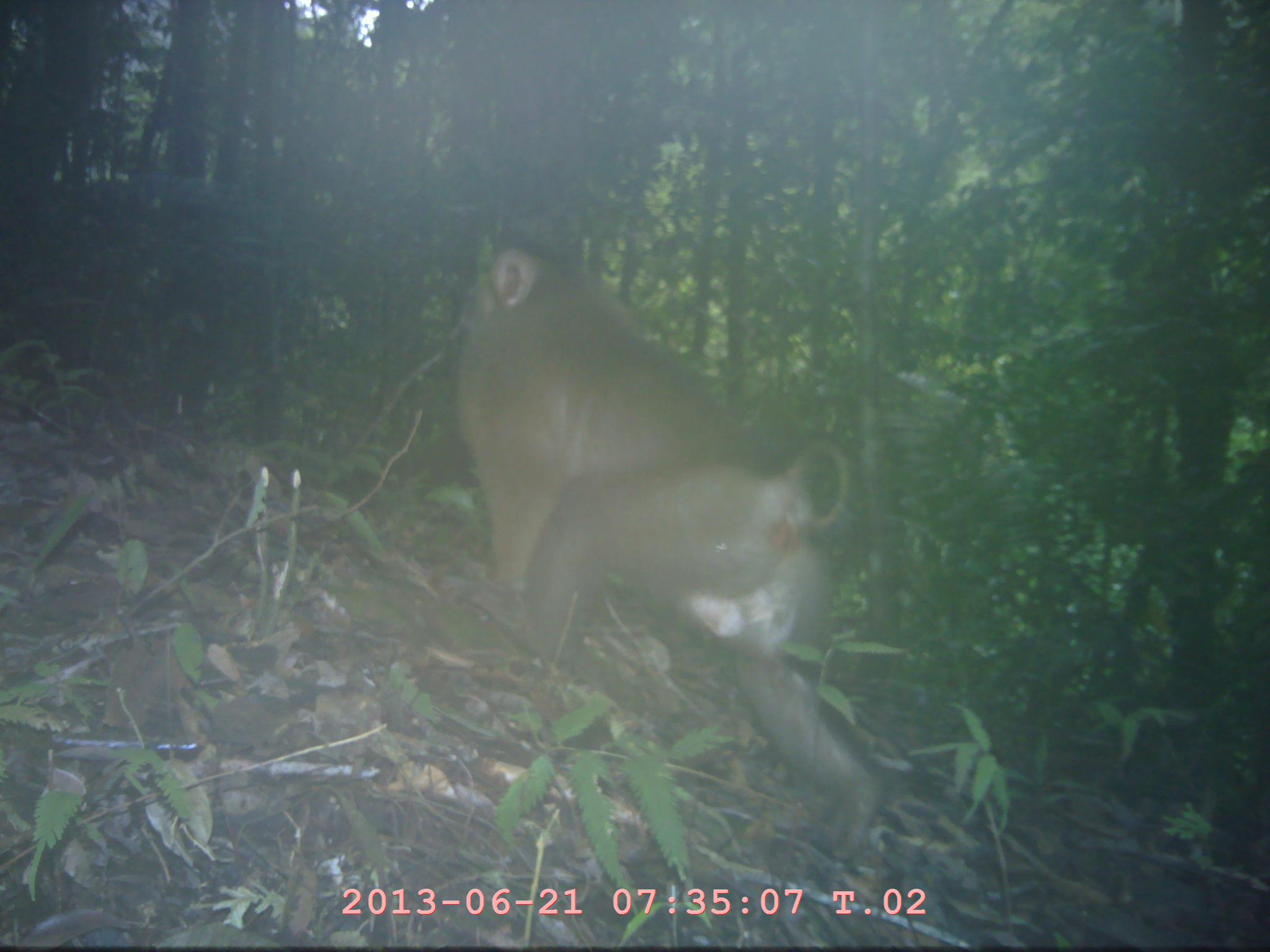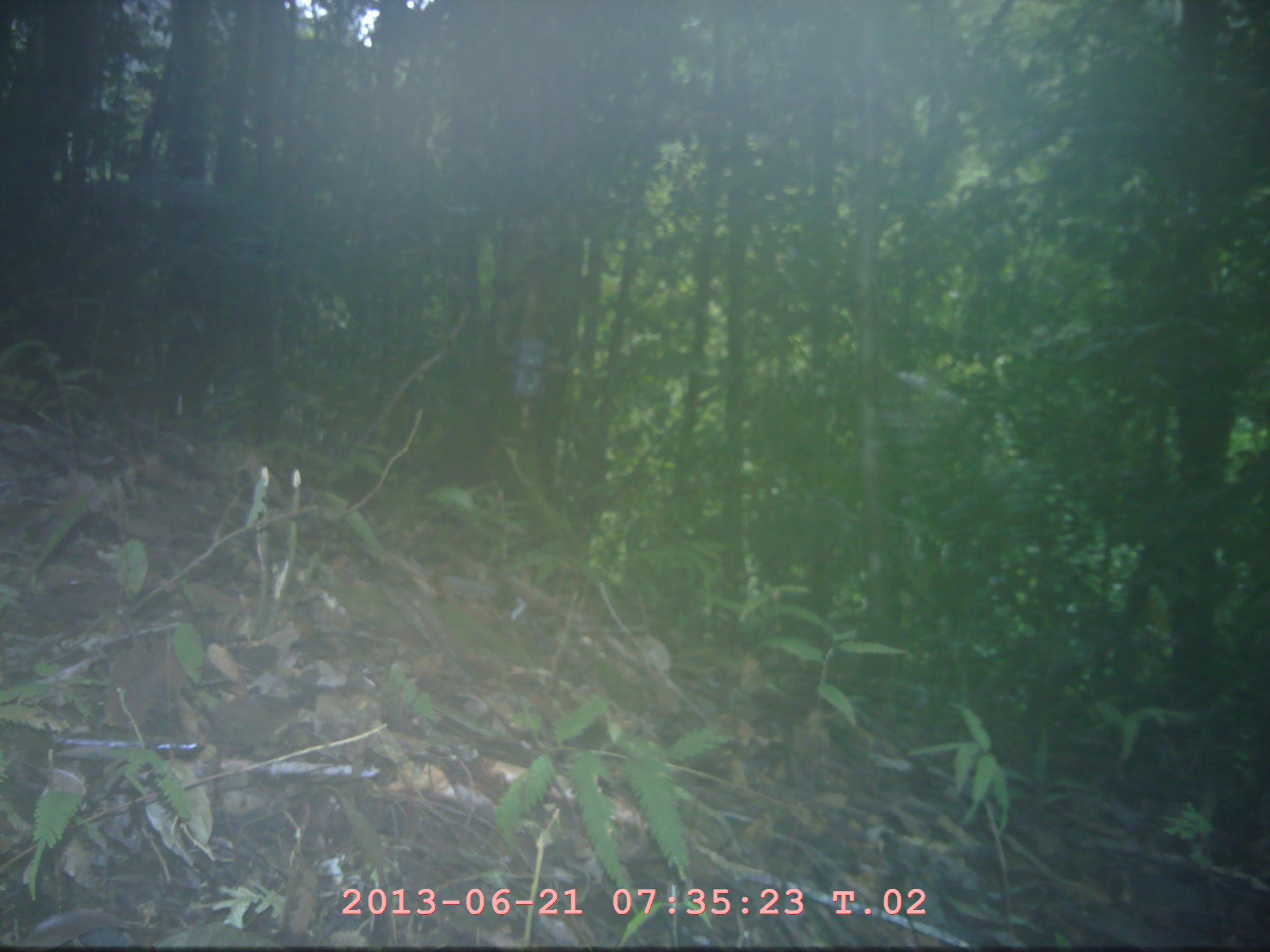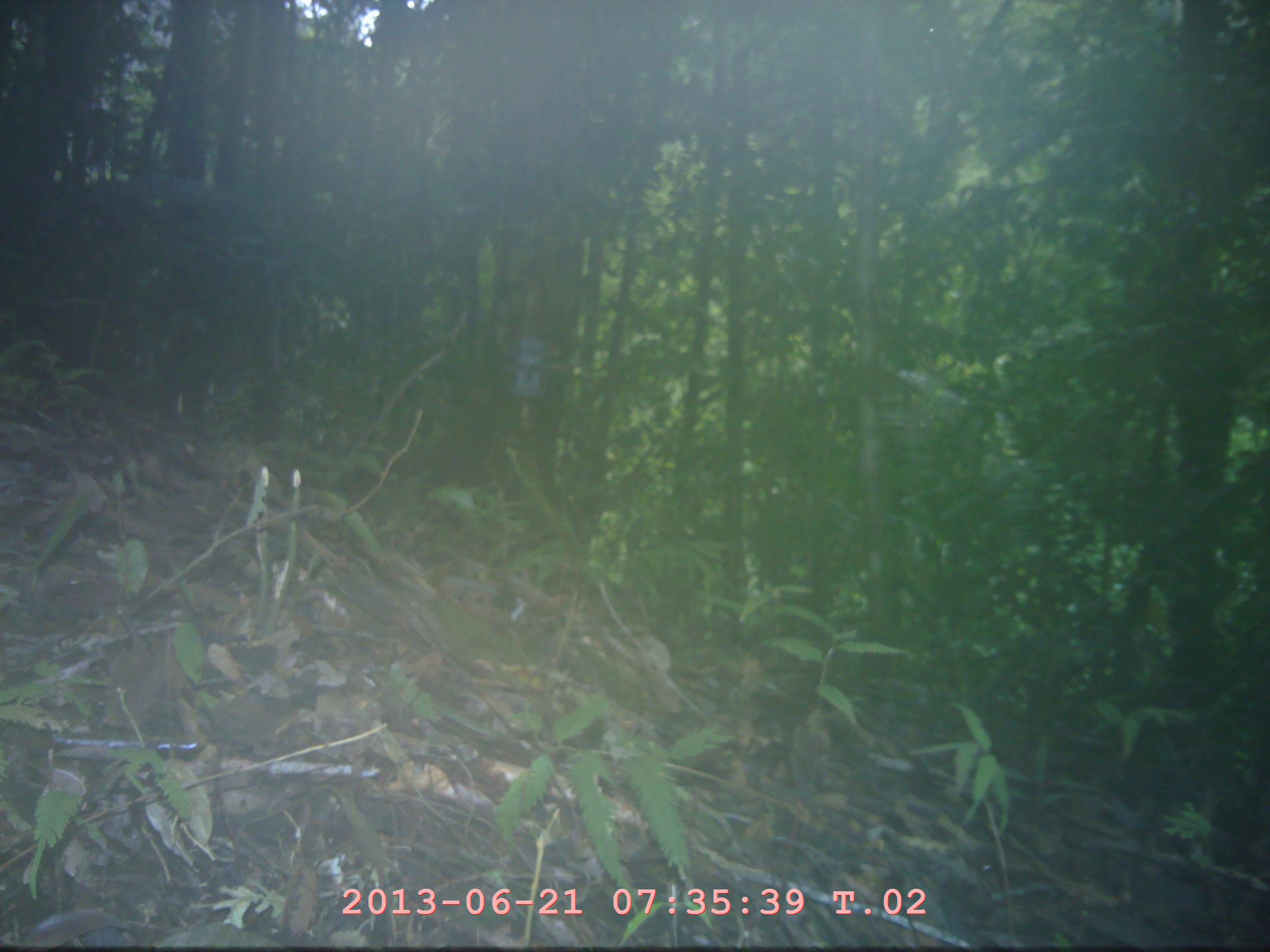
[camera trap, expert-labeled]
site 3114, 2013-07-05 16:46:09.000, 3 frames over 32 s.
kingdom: Animalia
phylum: Chordata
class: Mammalia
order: Primates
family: Cercopithecidae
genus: Macaca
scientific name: Macaca nemestrina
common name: southern pig-tailed macaque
Macaca nemestrina (southern pig-tailed macaque), count 1.